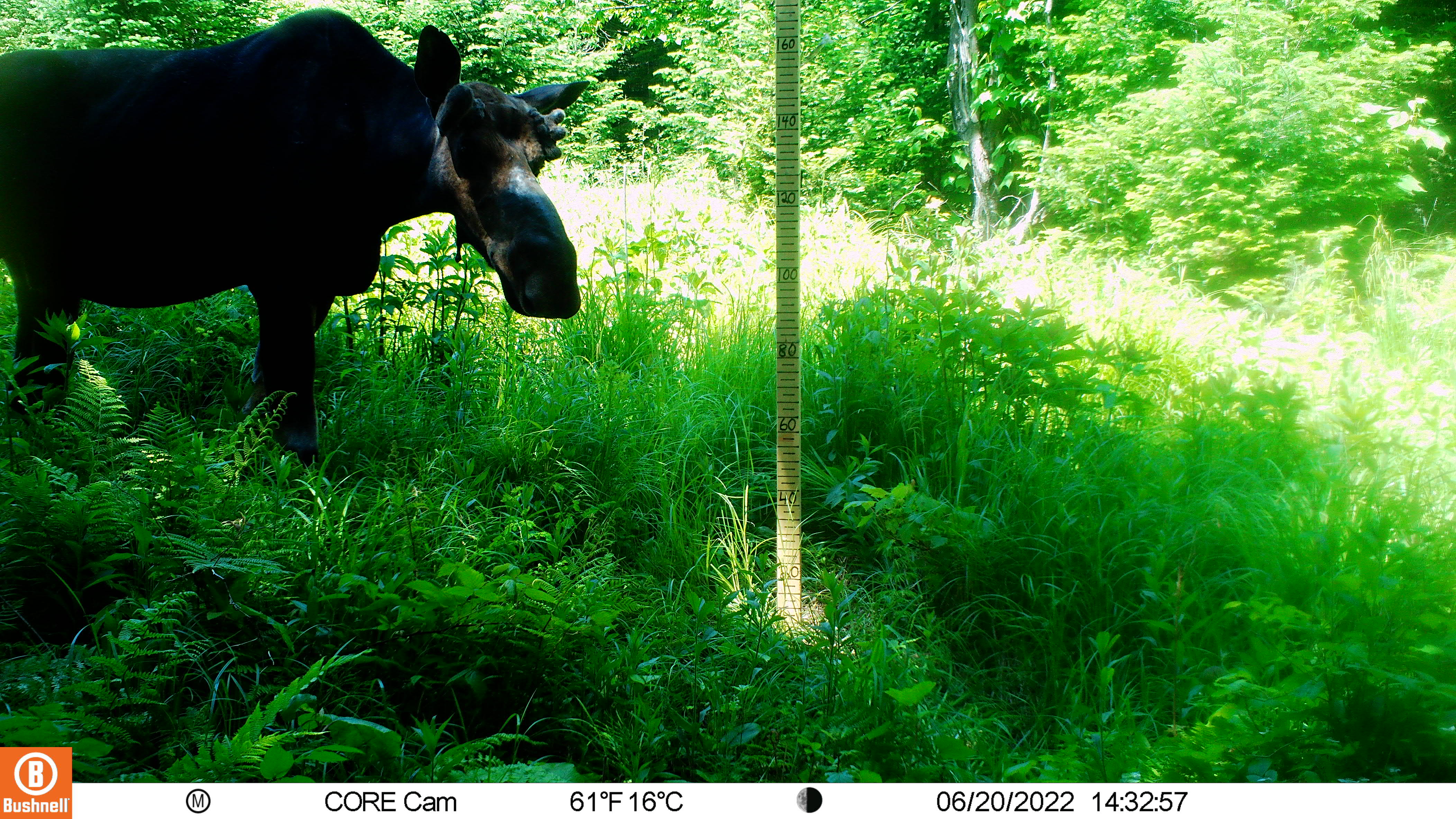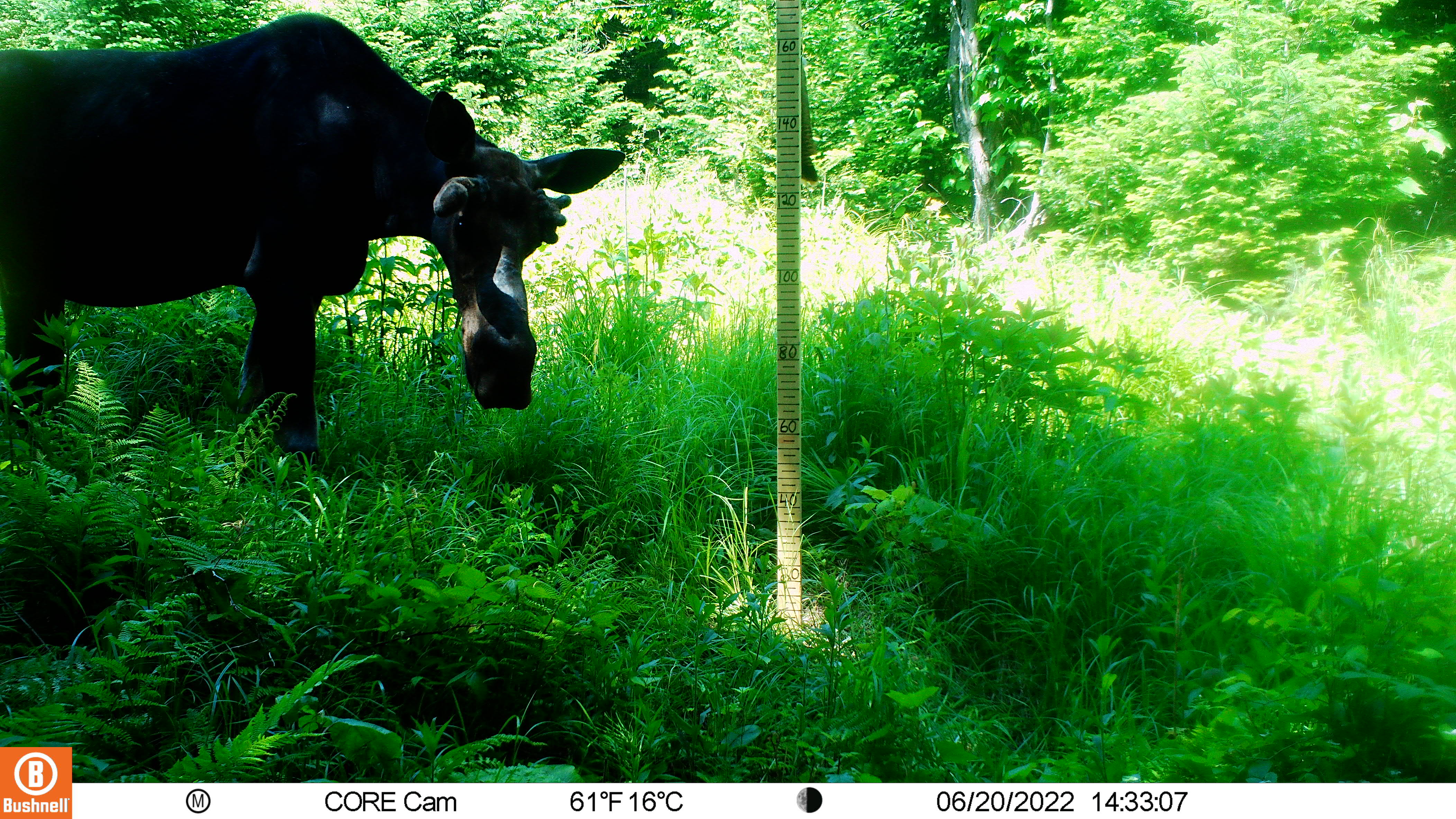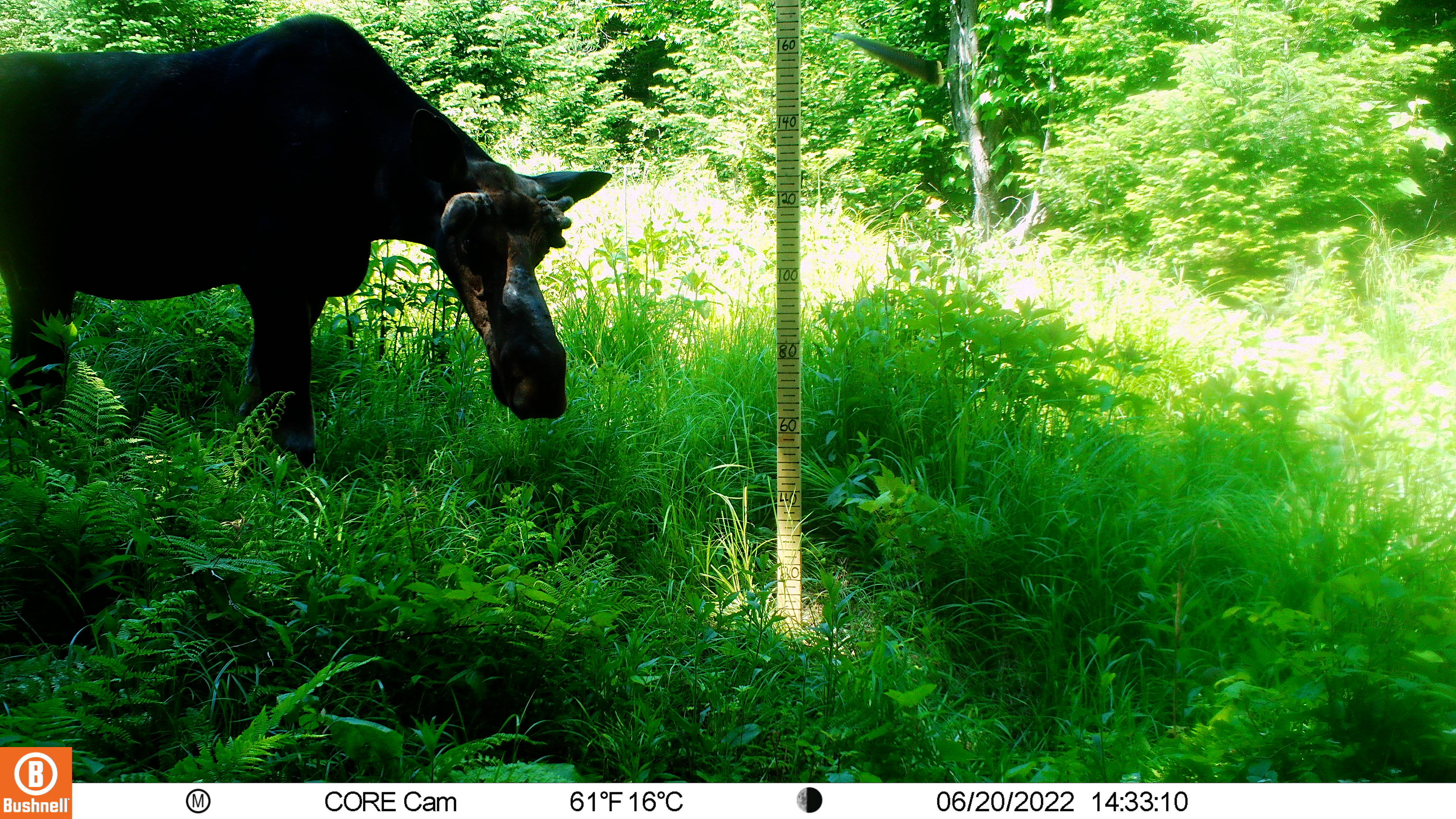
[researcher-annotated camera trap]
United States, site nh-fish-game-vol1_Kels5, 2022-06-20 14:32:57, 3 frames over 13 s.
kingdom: Animalia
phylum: Chordata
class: Mammalia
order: Artiodactyla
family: Cervidae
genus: Alces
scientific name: Alces alces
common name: moose